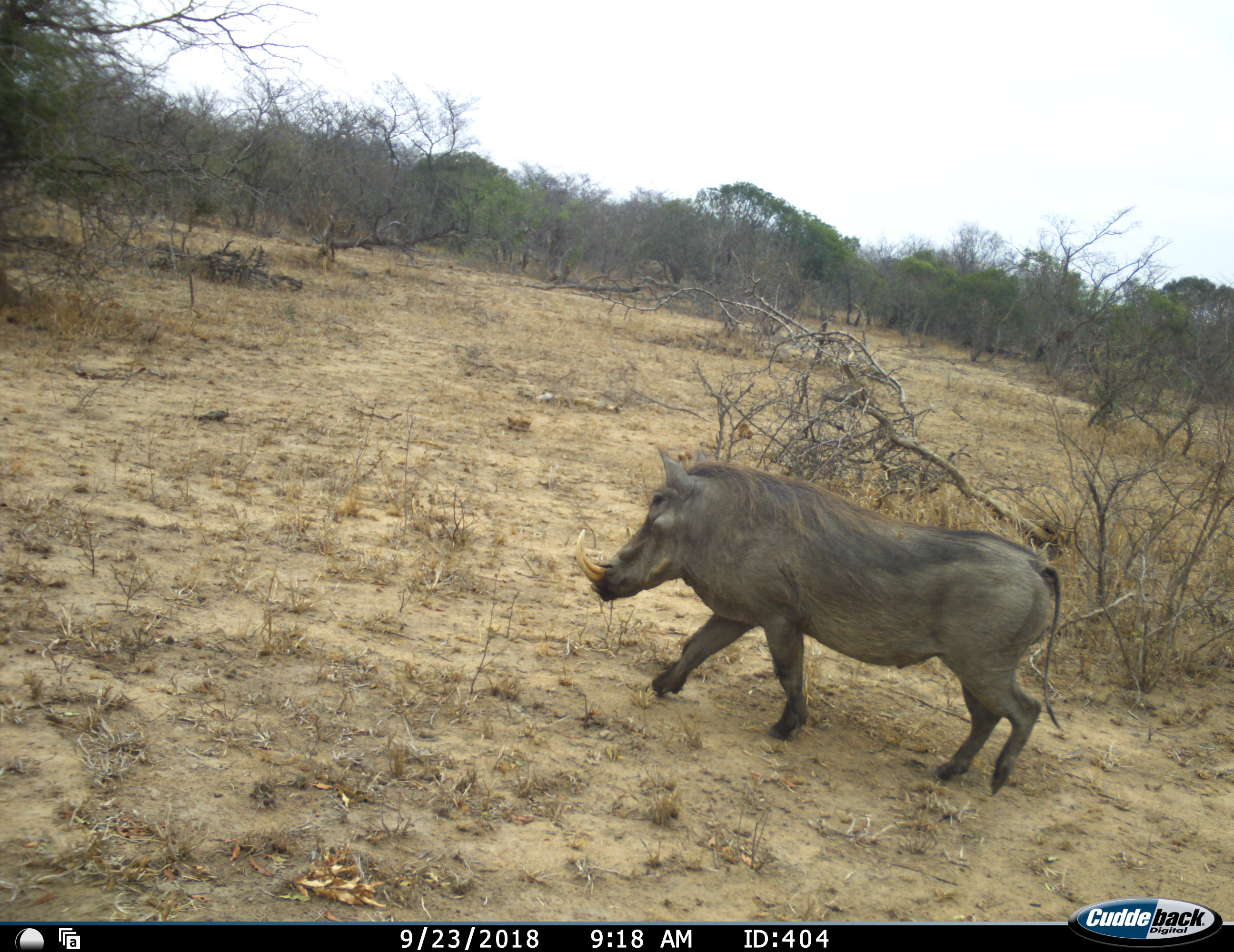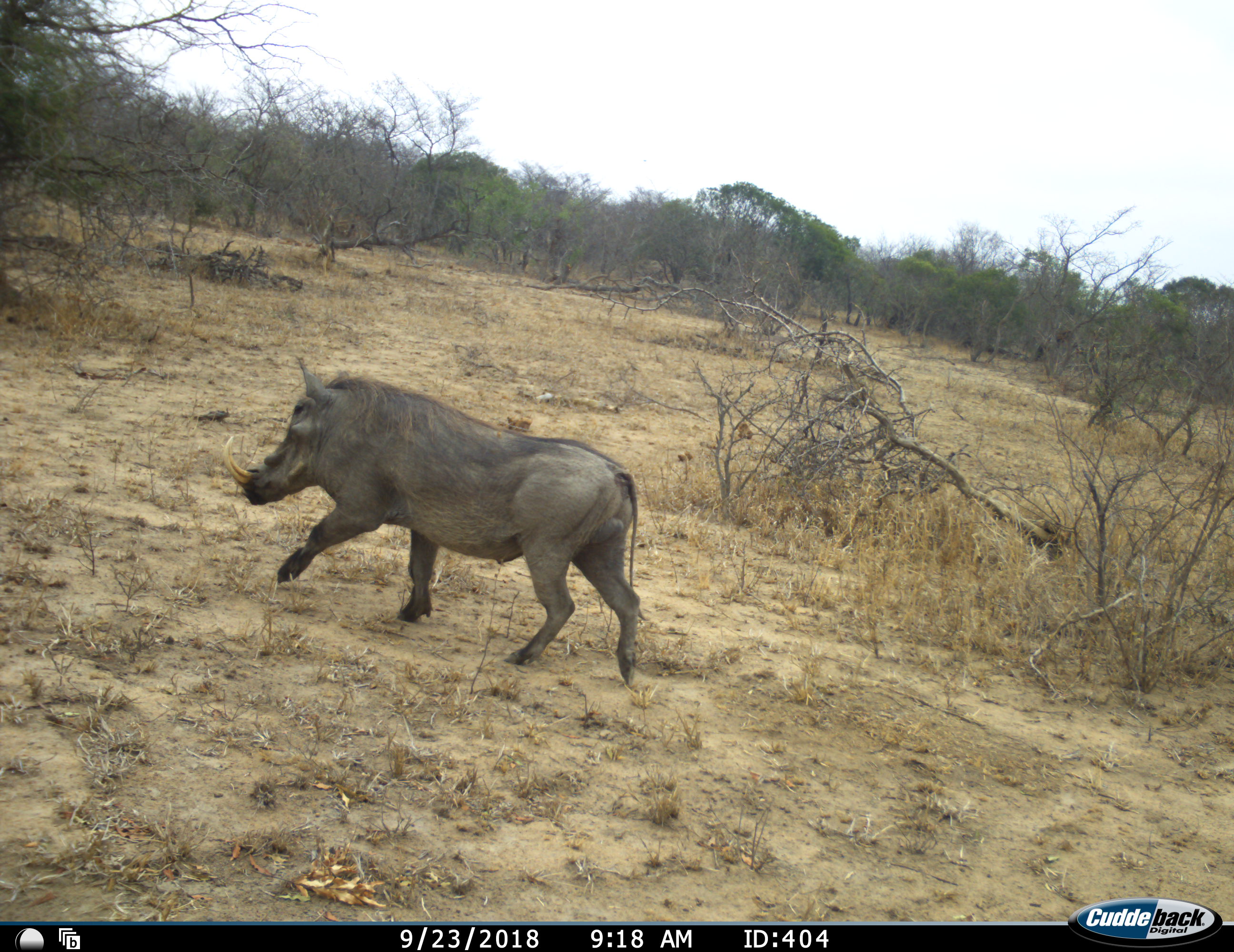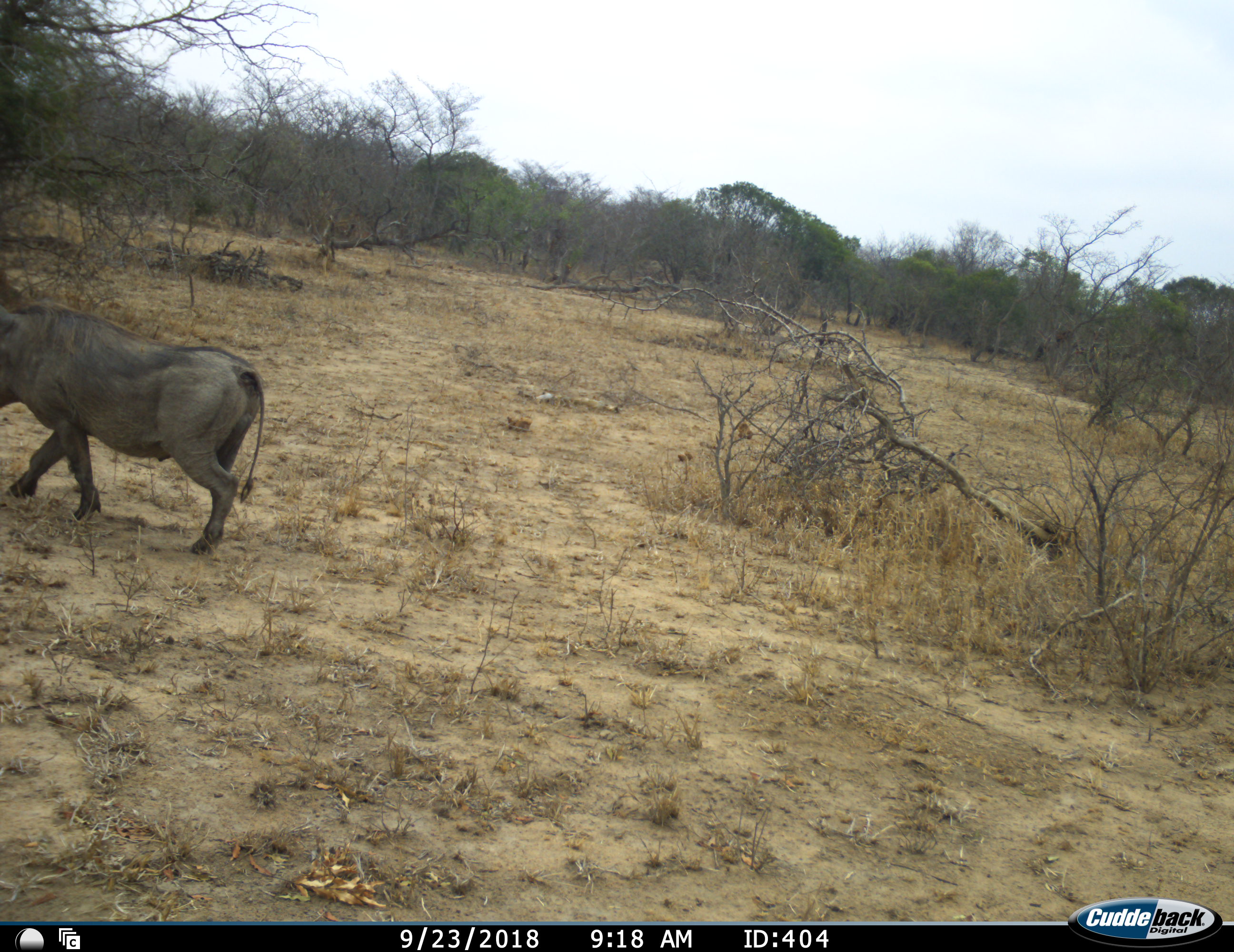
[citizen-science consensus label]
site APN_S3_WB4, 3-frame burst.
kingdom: Animalia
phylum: Chordata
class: Mammalia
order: Artiodactyla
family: Suidae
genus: Phacochoerus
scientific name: Phacochoerus africanus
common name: warthog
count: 1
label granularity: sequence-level